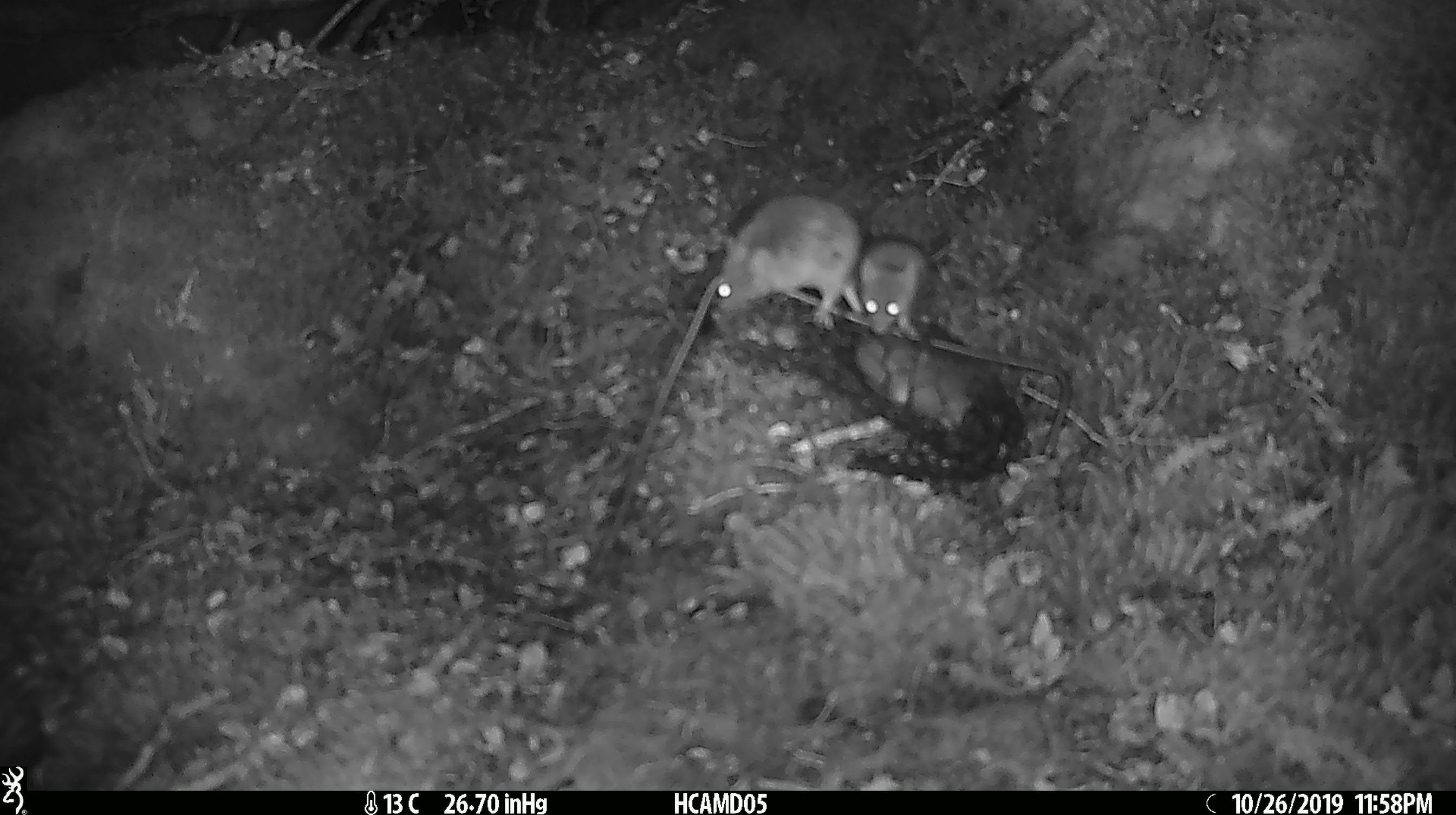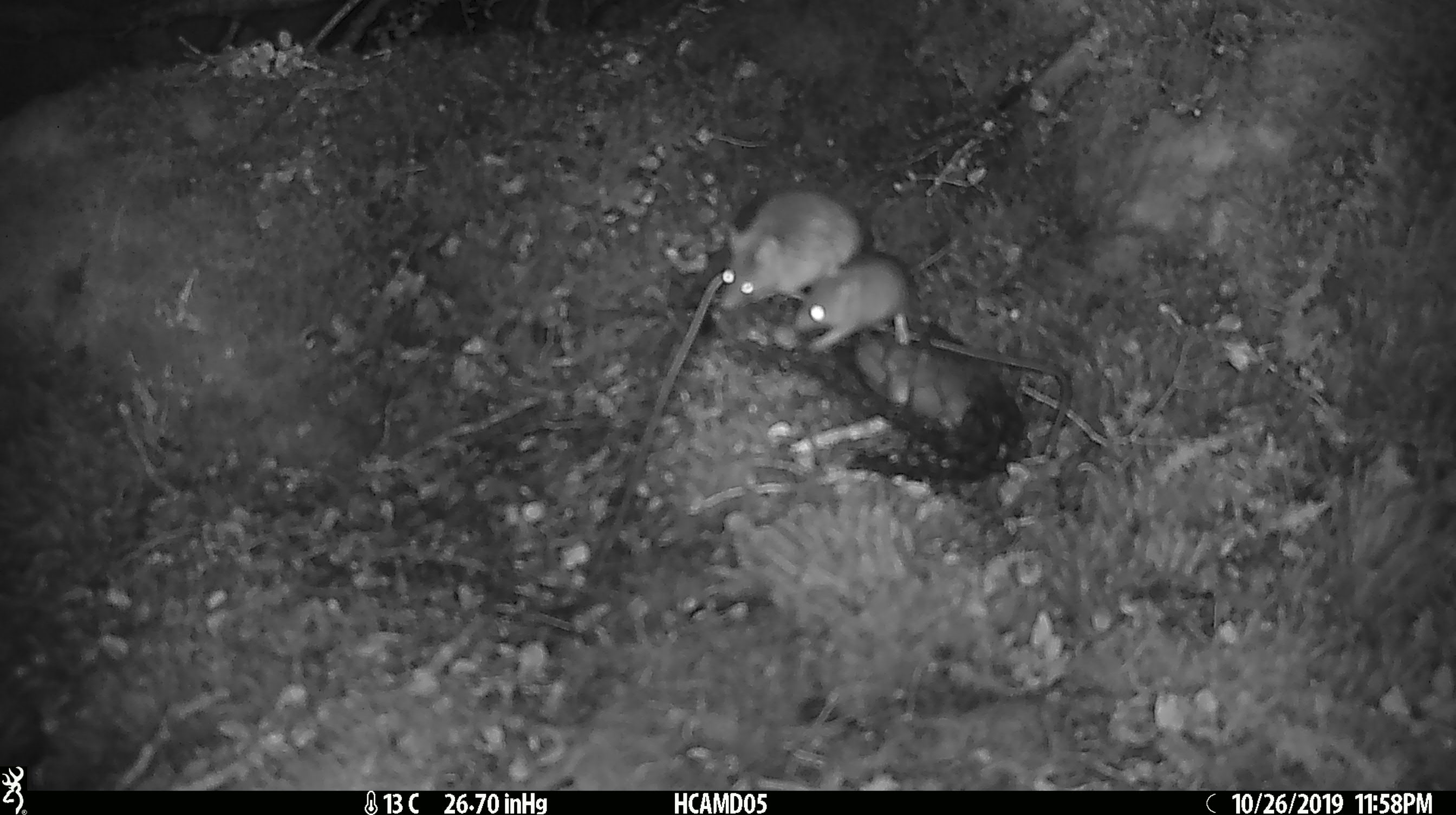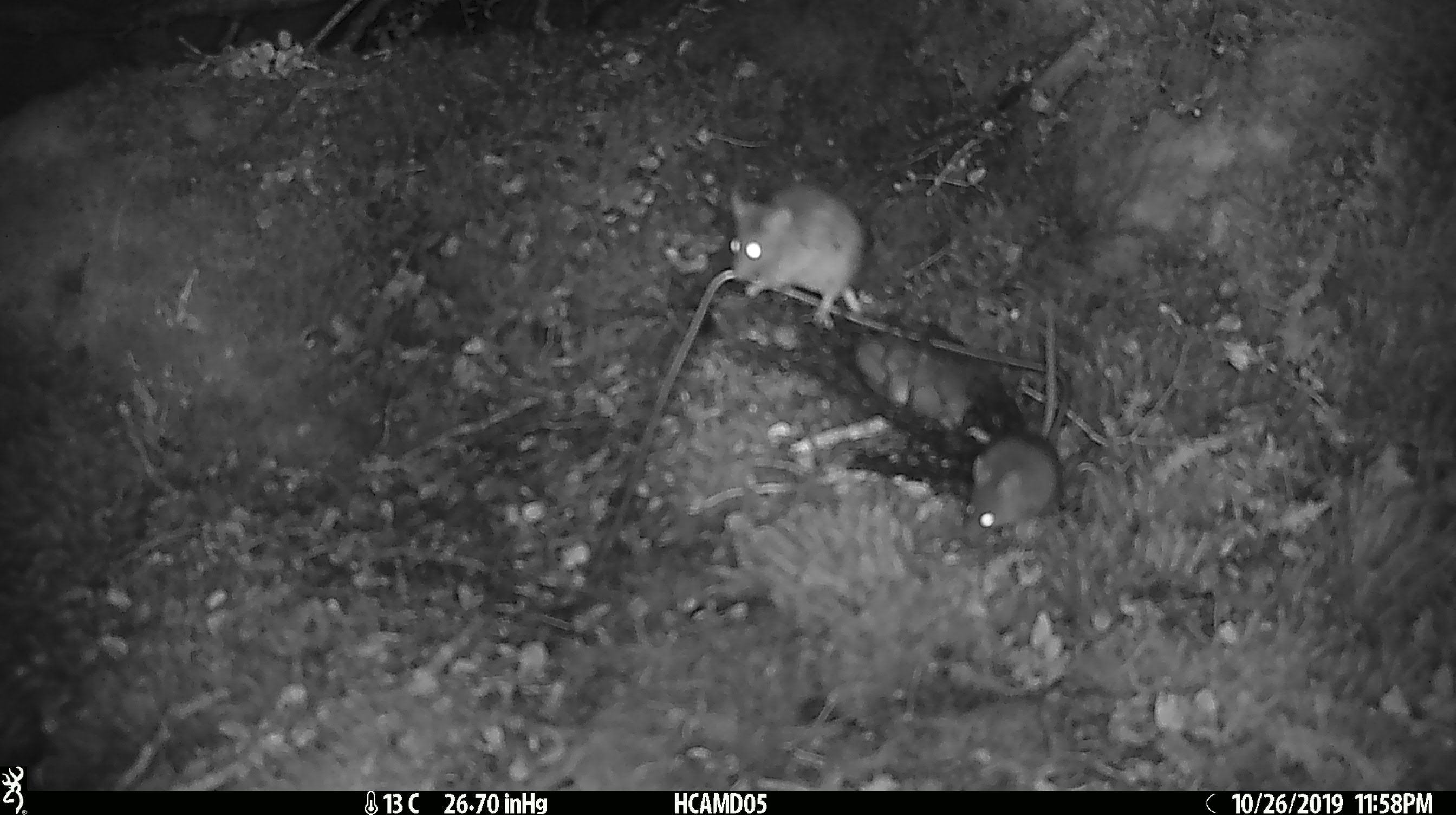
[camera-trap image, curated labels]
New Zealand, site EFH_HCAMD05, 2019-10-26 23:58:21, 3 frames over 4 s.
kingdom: Animalia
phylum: Chordata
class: Mammalia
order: Rodentia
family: Muridae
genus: Mus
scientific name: Mus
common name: mouse